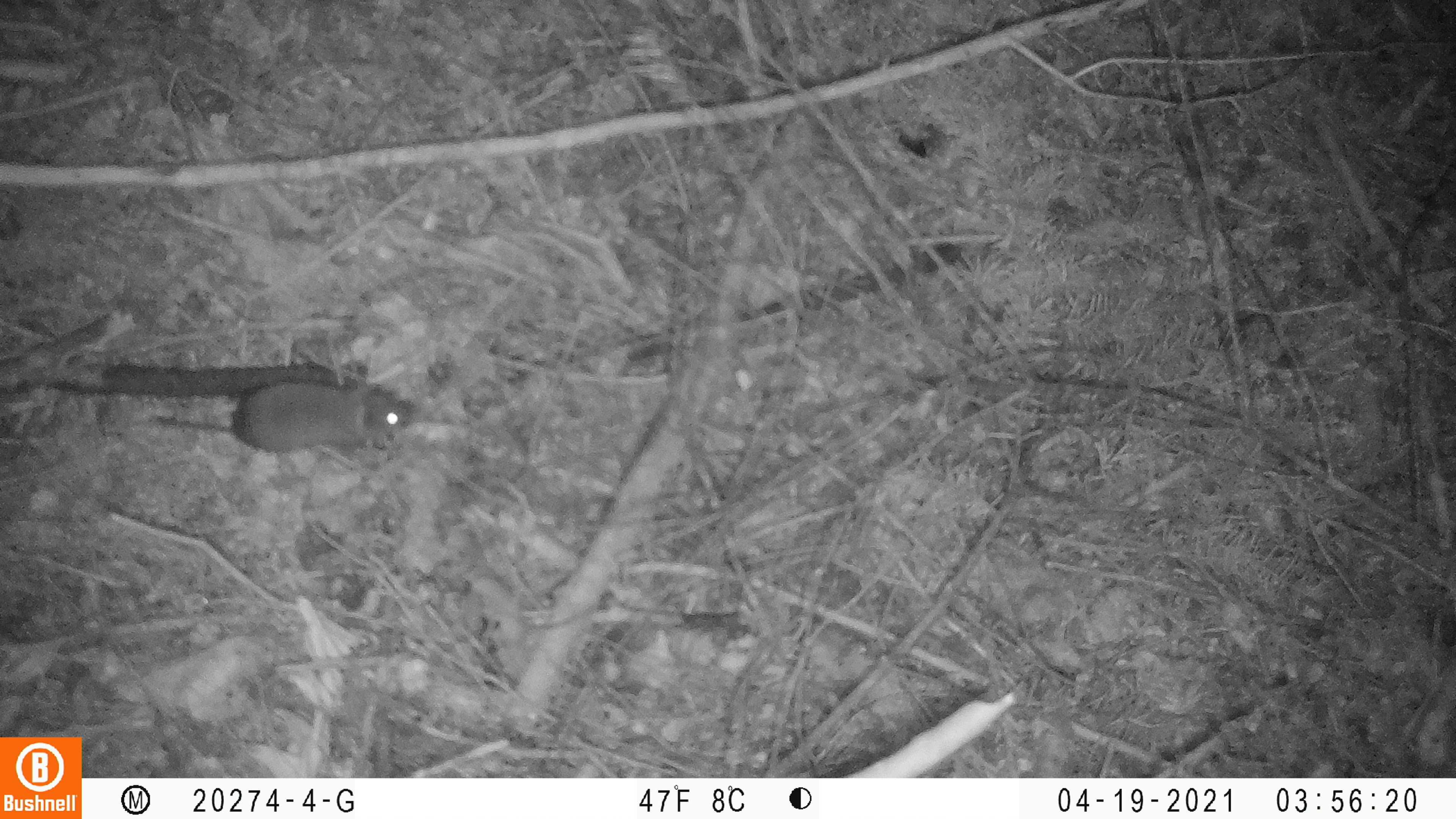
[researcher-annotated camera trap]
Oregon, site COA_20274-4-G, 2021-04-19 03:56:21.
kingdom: Animalia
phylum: Chordata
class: Mammalia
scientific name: Mammalia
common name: small mammal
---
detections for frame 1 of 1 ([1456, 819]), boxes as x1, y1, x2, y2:
small mammal: 134, 376, 421, 458